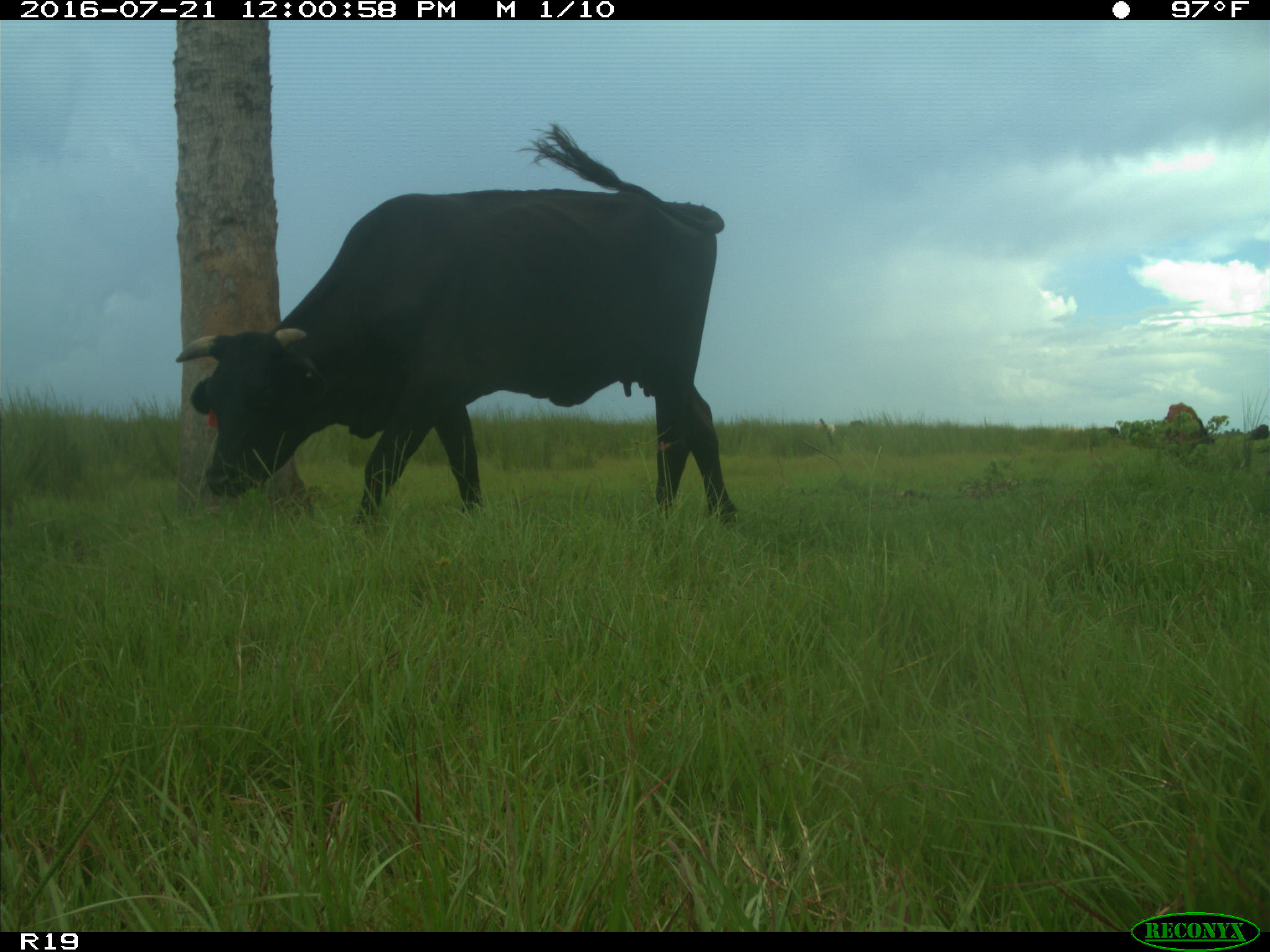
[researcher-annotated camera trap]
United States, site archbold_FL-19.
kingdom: Animalia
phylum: Chordata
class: Mammalia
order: Artiodactyla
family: Bovidae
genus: Bos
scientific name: Bos taurus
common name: domestic cow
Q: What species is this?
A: Bos taurus (domestic cow).